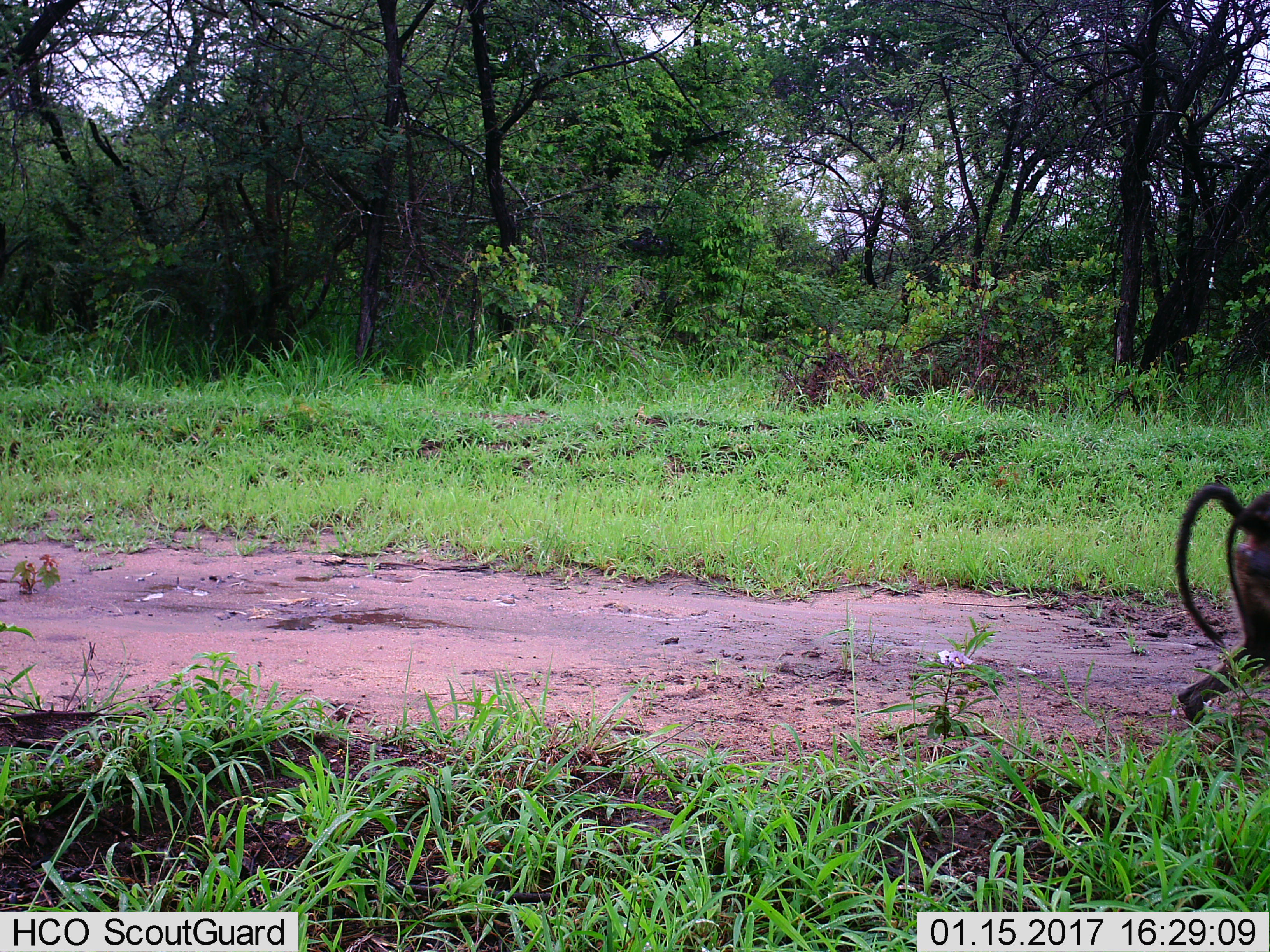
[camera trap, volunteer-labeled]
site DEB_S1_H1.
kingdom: Animalia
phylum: Chordata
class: Mammalia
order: Primates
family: Cercopithecidae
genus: Papio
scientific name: Papio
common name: baboon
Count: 1.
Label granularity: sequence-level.